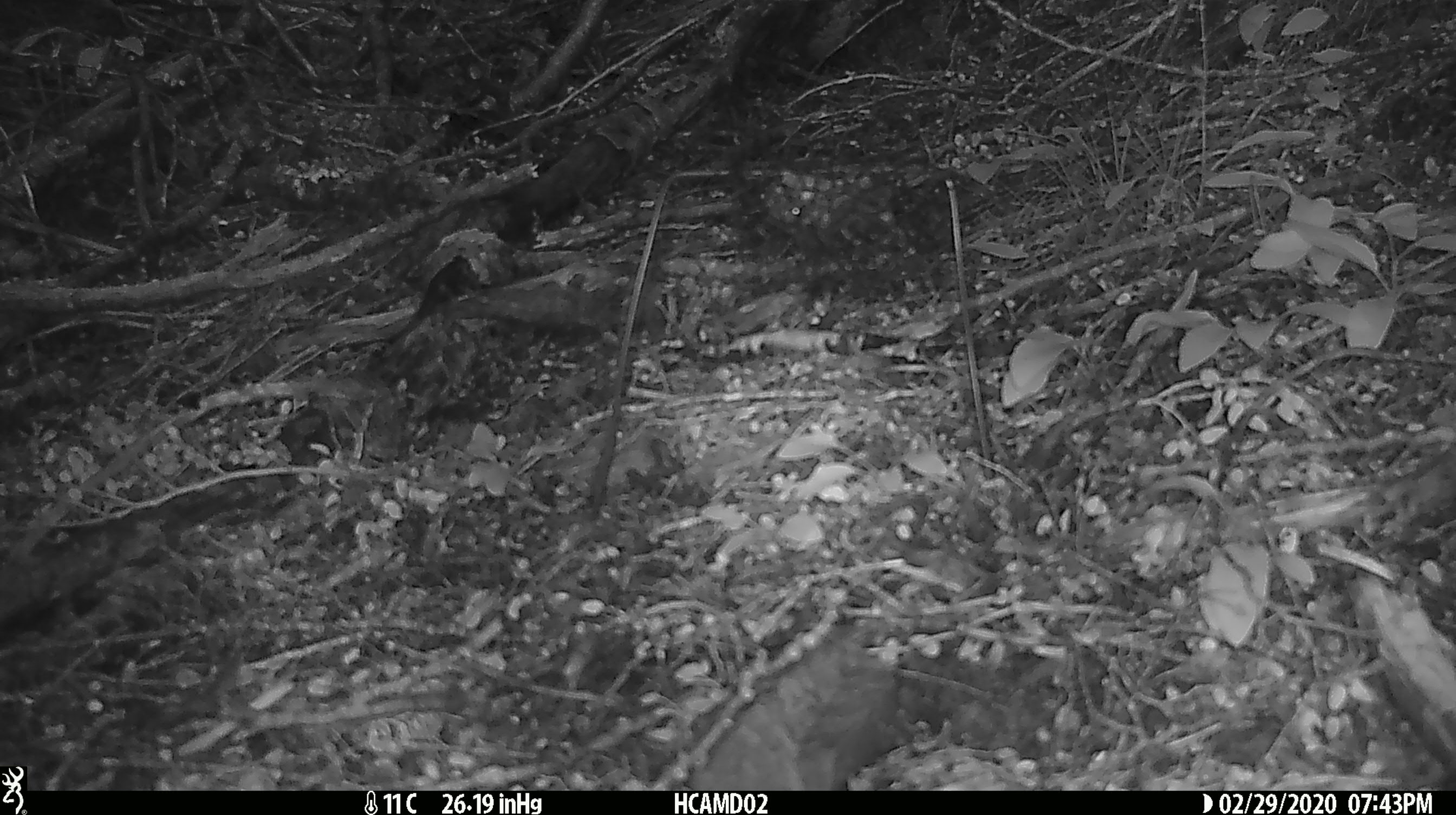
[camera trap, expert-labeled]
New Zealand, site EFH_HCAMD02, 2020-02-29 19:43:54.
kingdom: Animalia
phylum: Chordata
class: Mammalia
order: Rodentia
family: Muridae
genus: Rattus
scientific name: Rattus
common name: rat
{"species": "rat (Rattus)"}